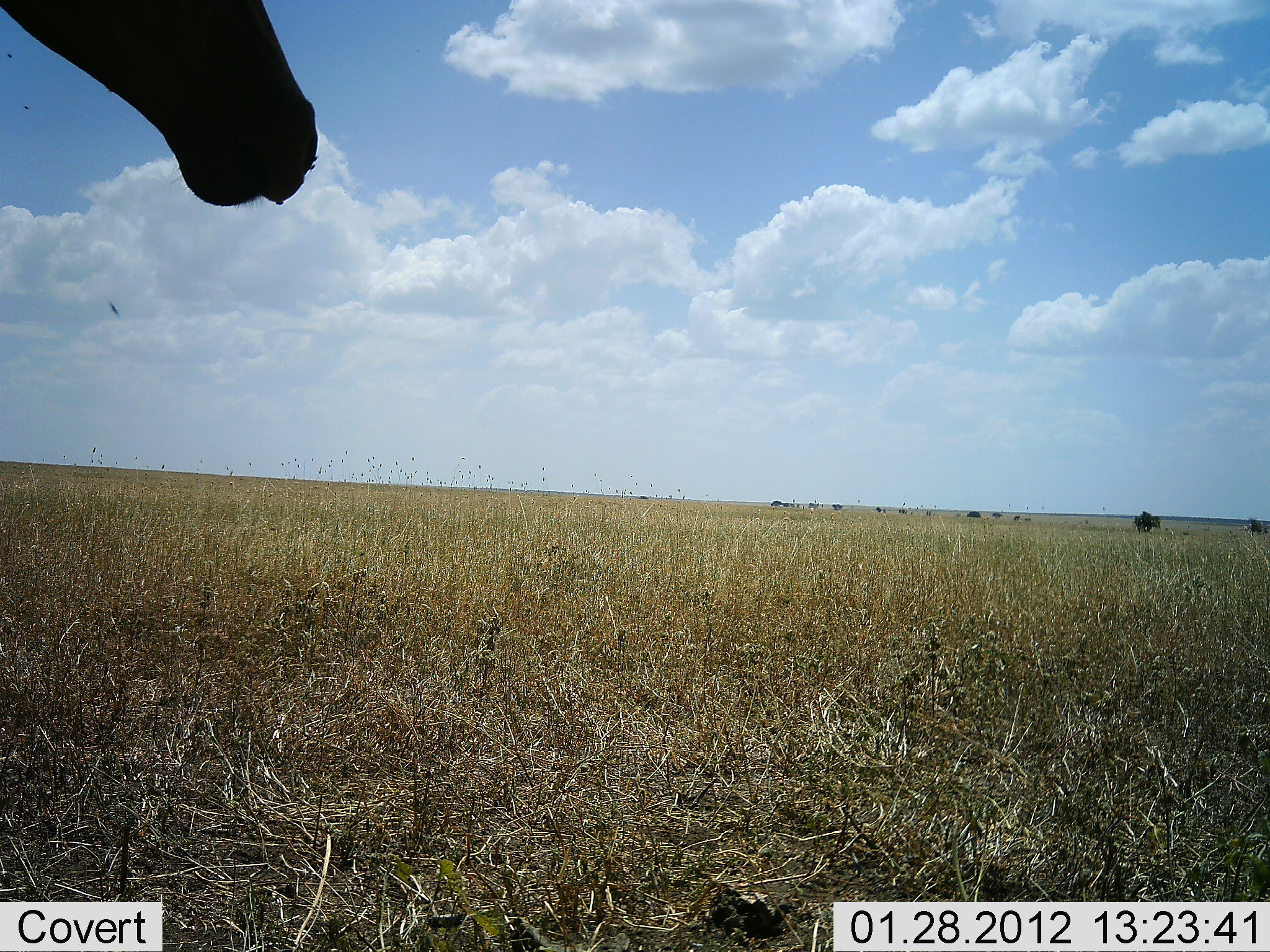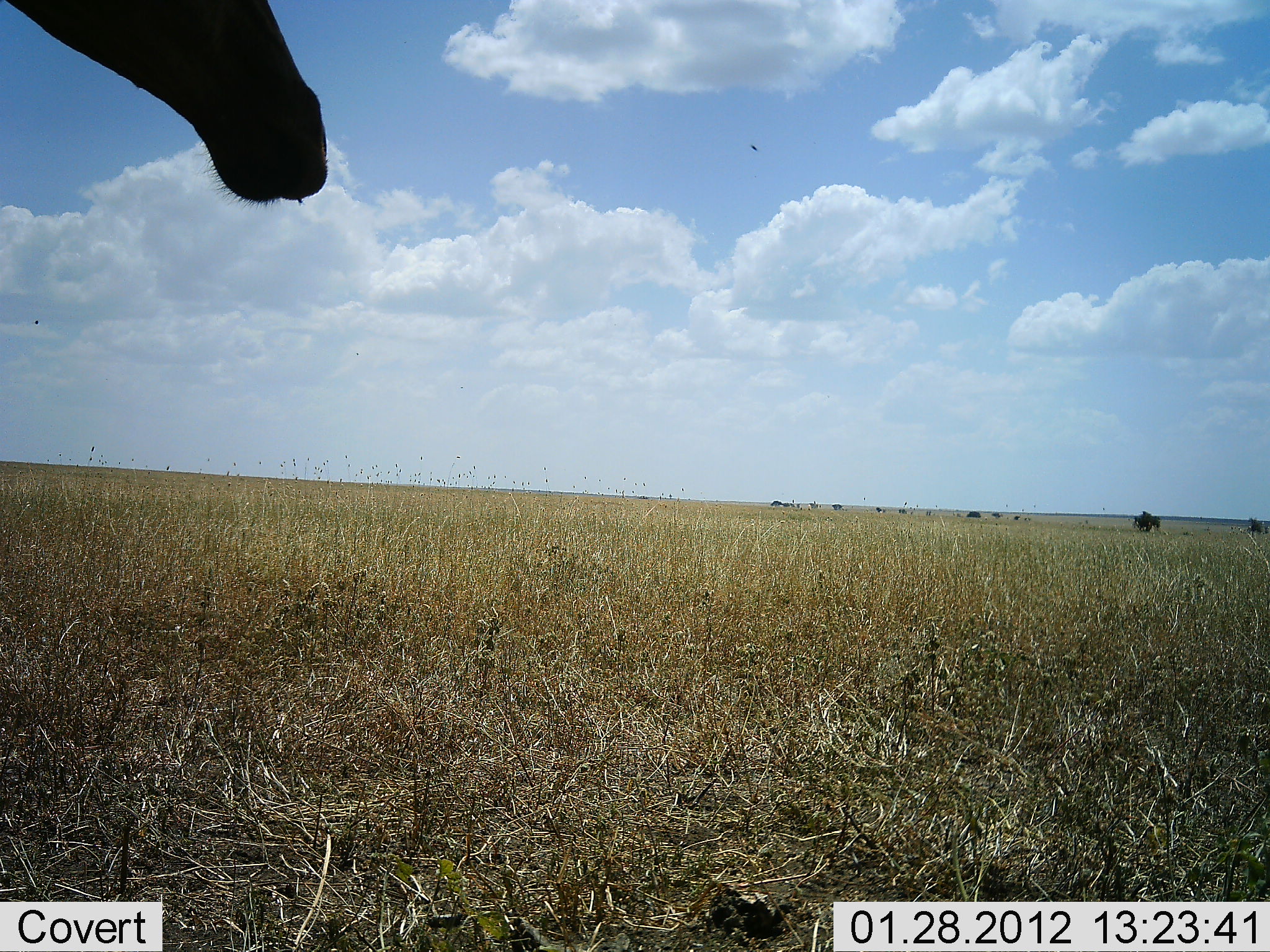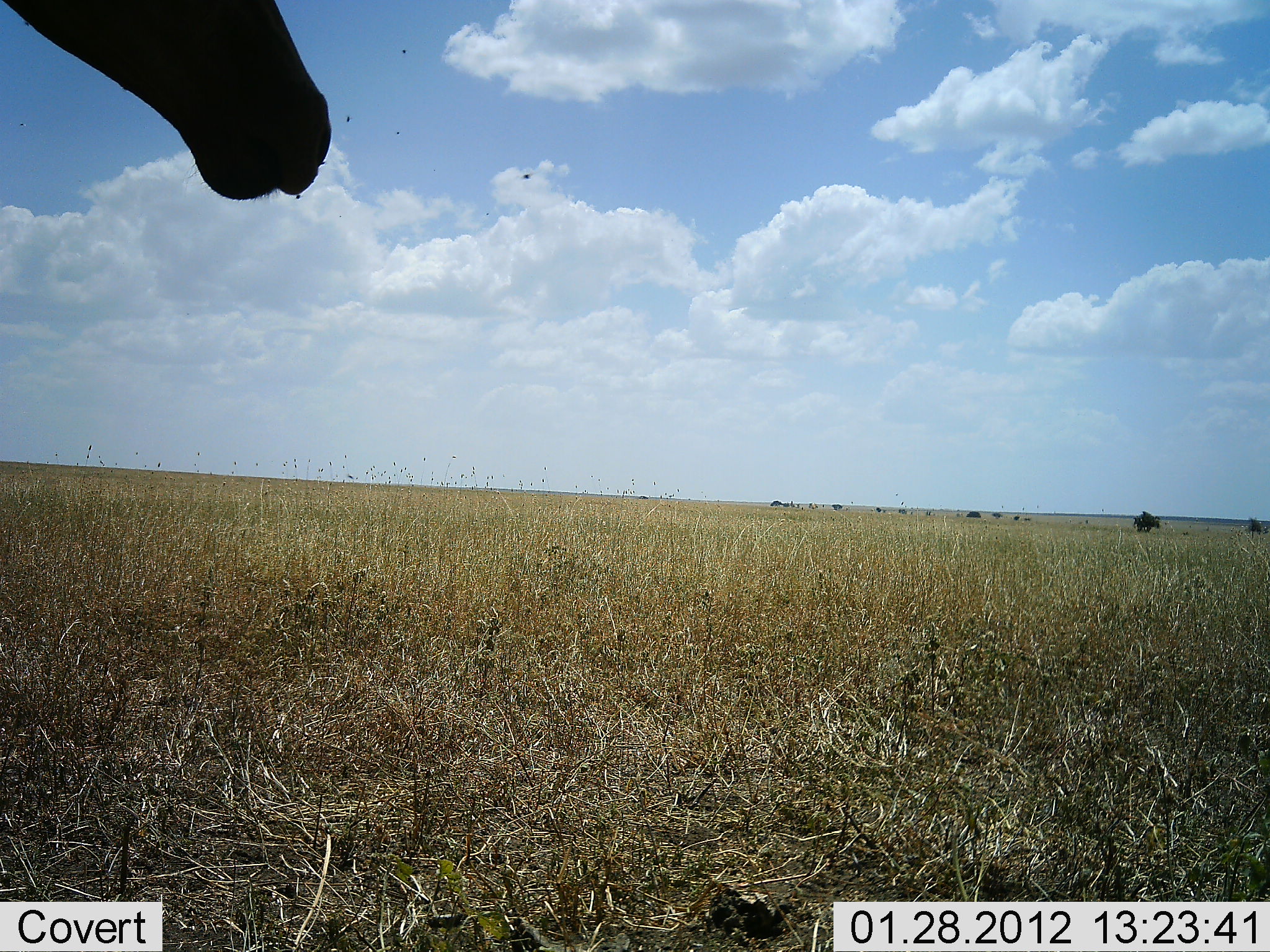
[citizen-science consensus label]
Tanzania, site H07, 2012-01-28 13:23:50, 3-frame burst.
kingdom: Animalia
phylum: Chordata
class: Mammalia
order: Artiodactyla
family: Bovidae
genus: Alcelaphus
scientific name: Alcelaphus buselaphus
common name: hartebeest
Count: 1.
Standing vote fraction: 100%.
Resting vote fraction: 5%.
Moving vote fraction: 0%.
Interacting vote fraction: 0%.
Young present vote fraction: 0%.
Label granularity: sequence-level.